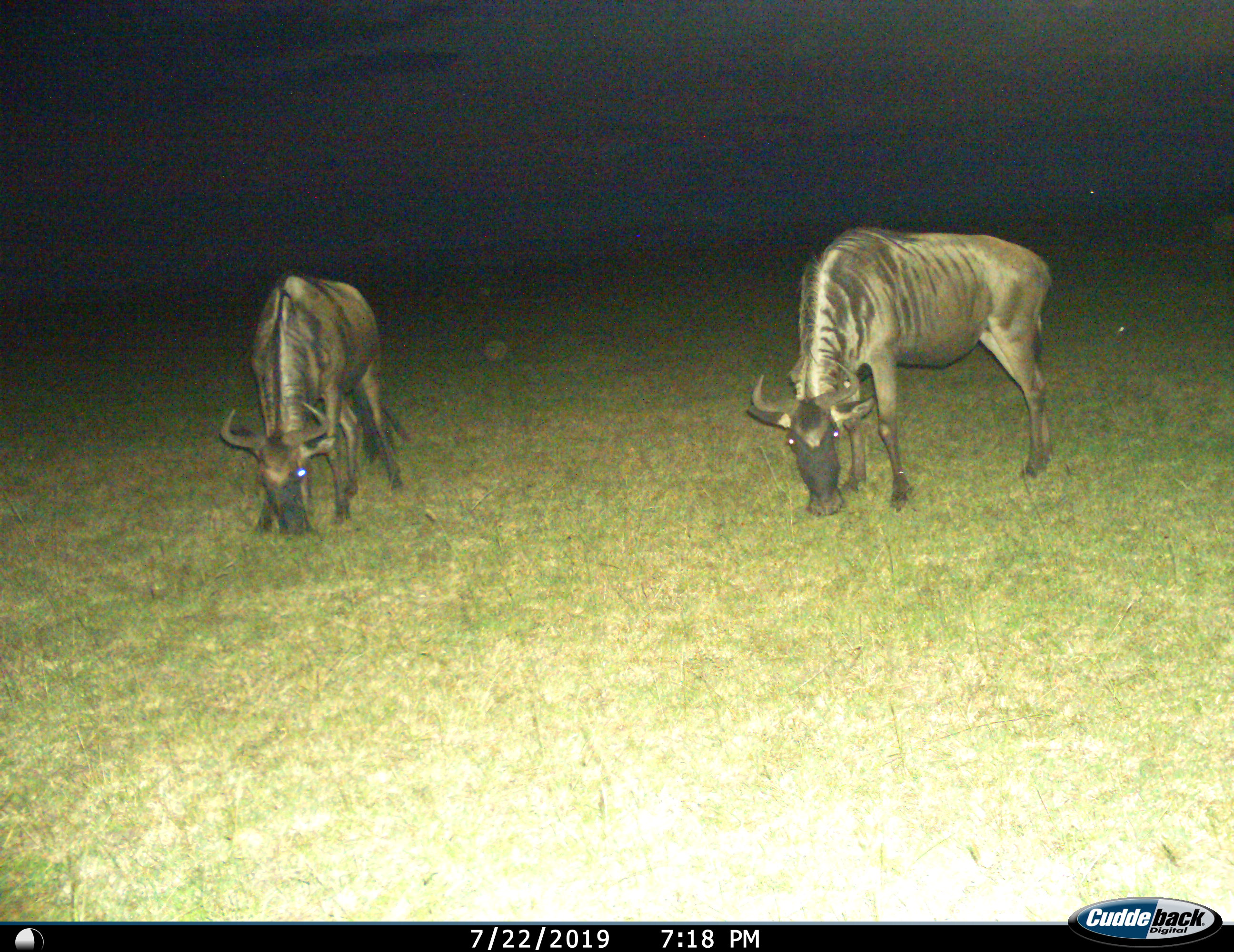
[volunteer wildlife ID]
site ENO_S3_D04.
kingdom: Animalia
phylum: Chordata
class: Mammalia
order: Artiodactyla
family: Bovidae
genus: Connochaetes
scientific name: Connochaetes taurinus taurinus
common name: blue wildebeest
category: wildebeestblue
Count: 2.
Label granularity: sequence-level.